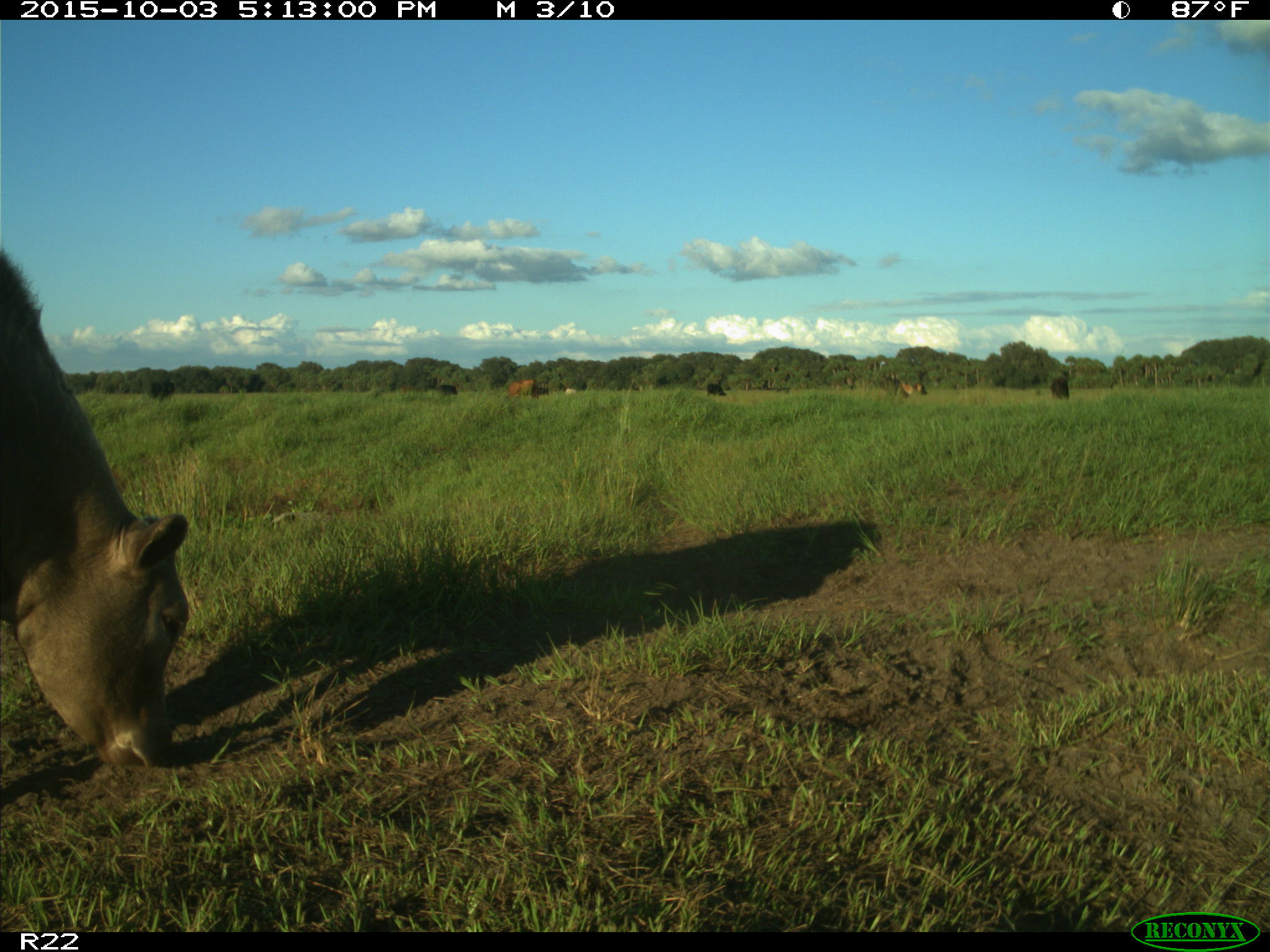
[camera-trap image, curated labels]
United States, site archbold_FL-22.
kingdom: Animalia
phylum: Chordata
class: Mammalia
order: Artiodactyla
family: Bovidae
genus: Bos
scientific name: Bos taurus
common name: domestic cow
Bos taurus (domestic cow).